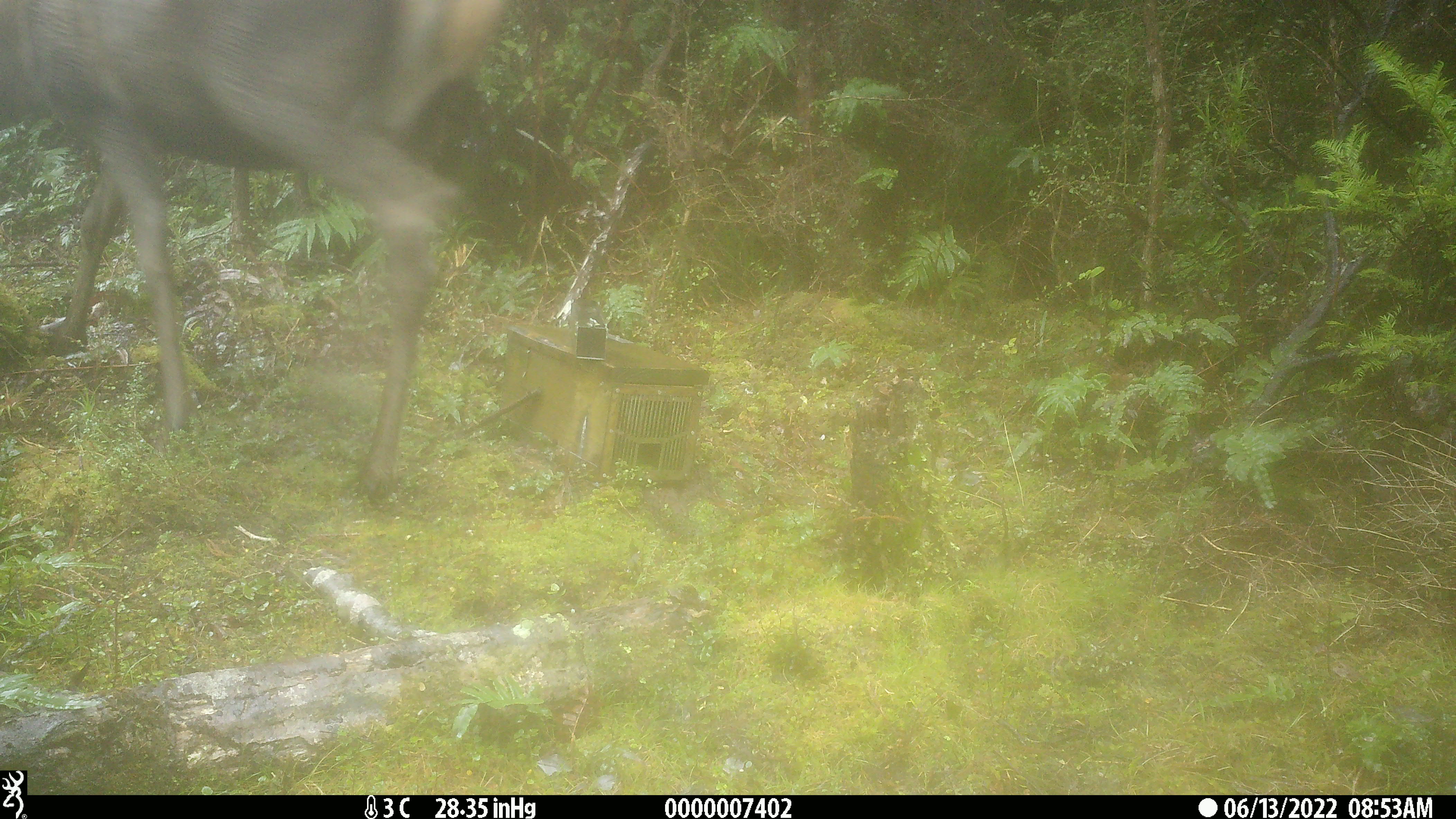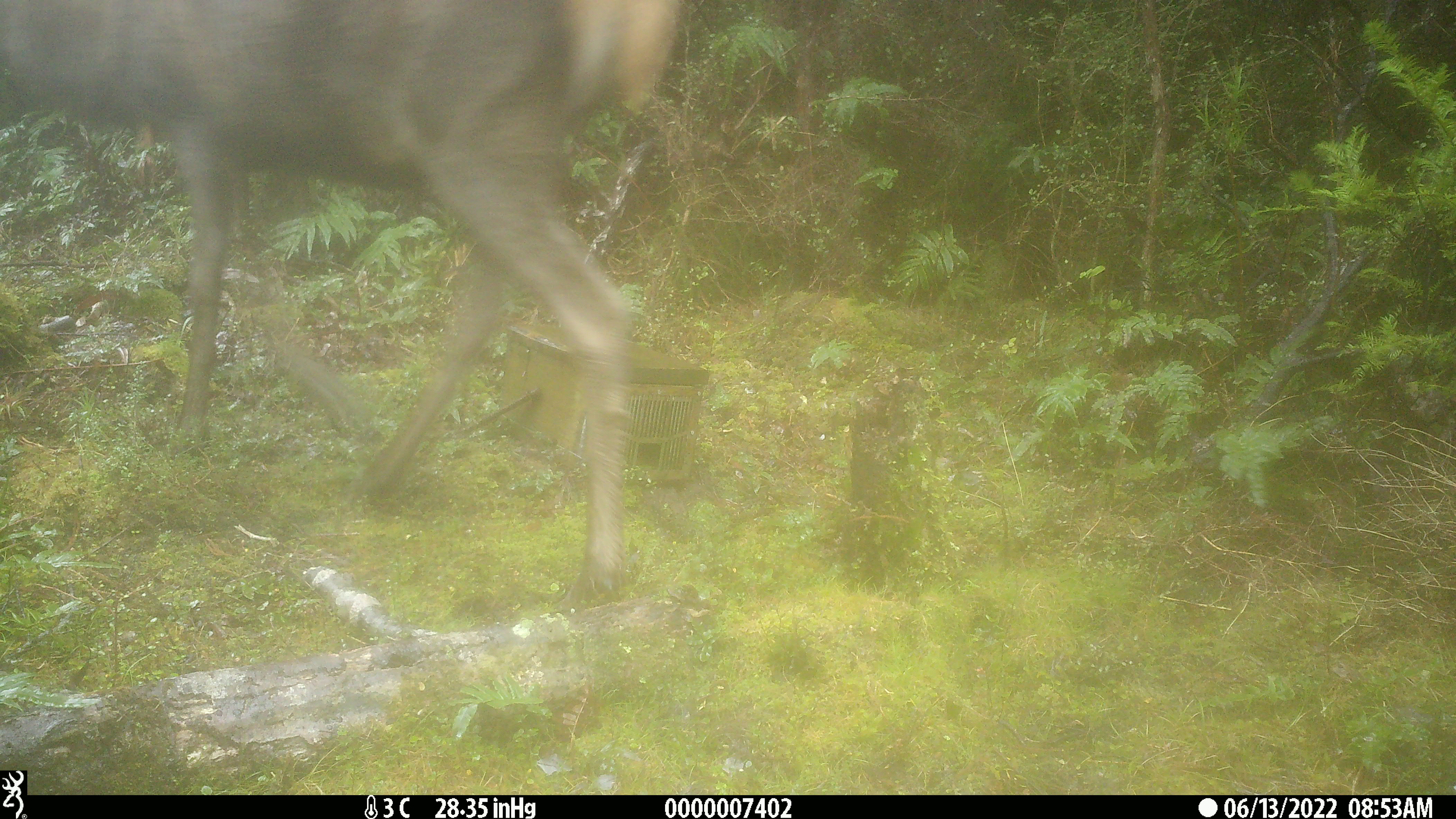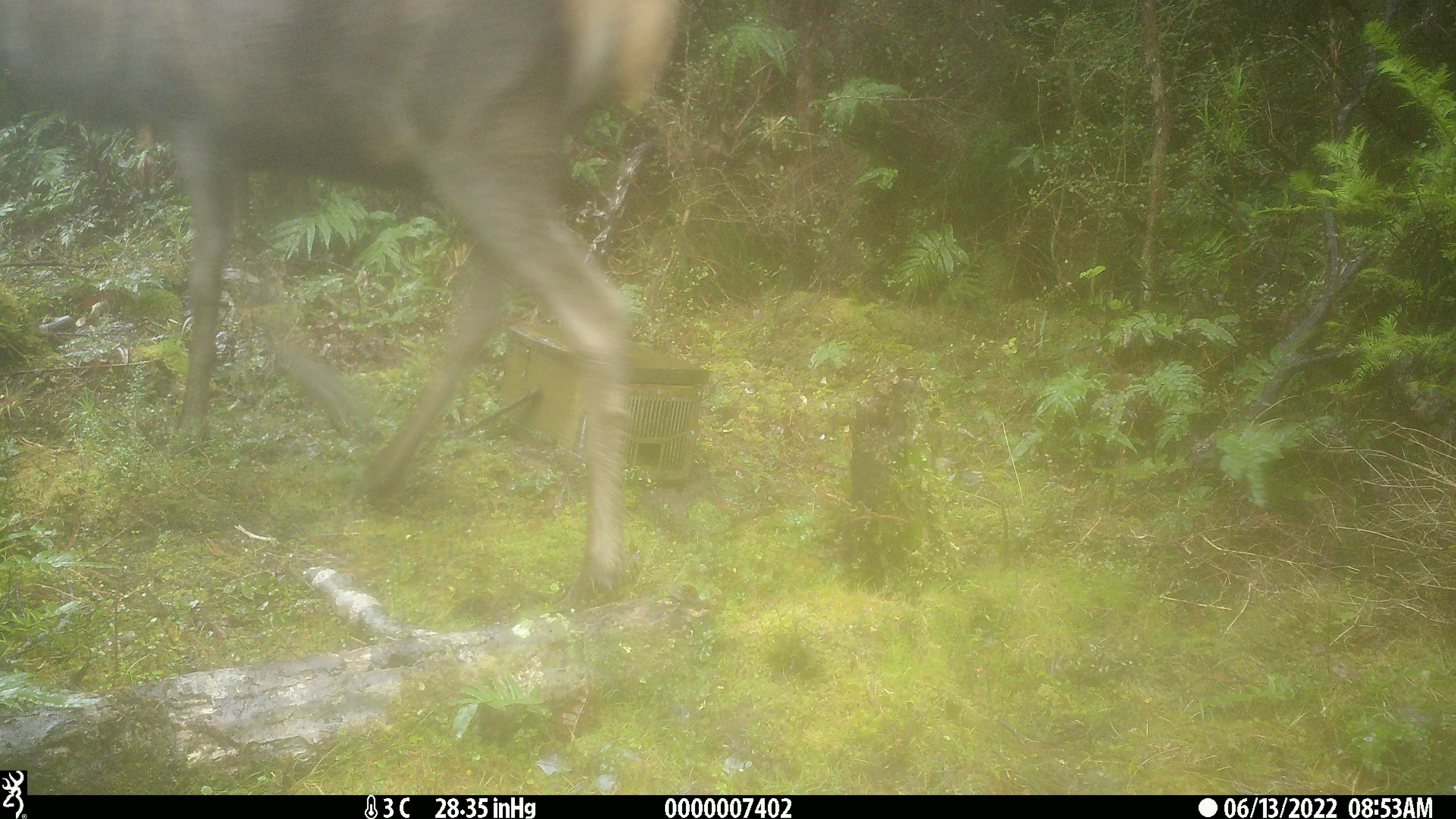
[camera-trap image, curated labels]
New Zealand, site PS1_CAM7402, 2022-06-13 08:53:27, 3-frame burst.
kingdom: Animalia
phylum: Chordata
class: Mammalia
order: Artiodactyla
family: Cervidae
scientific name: Cervidae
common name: deer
Deer (Cervidae).